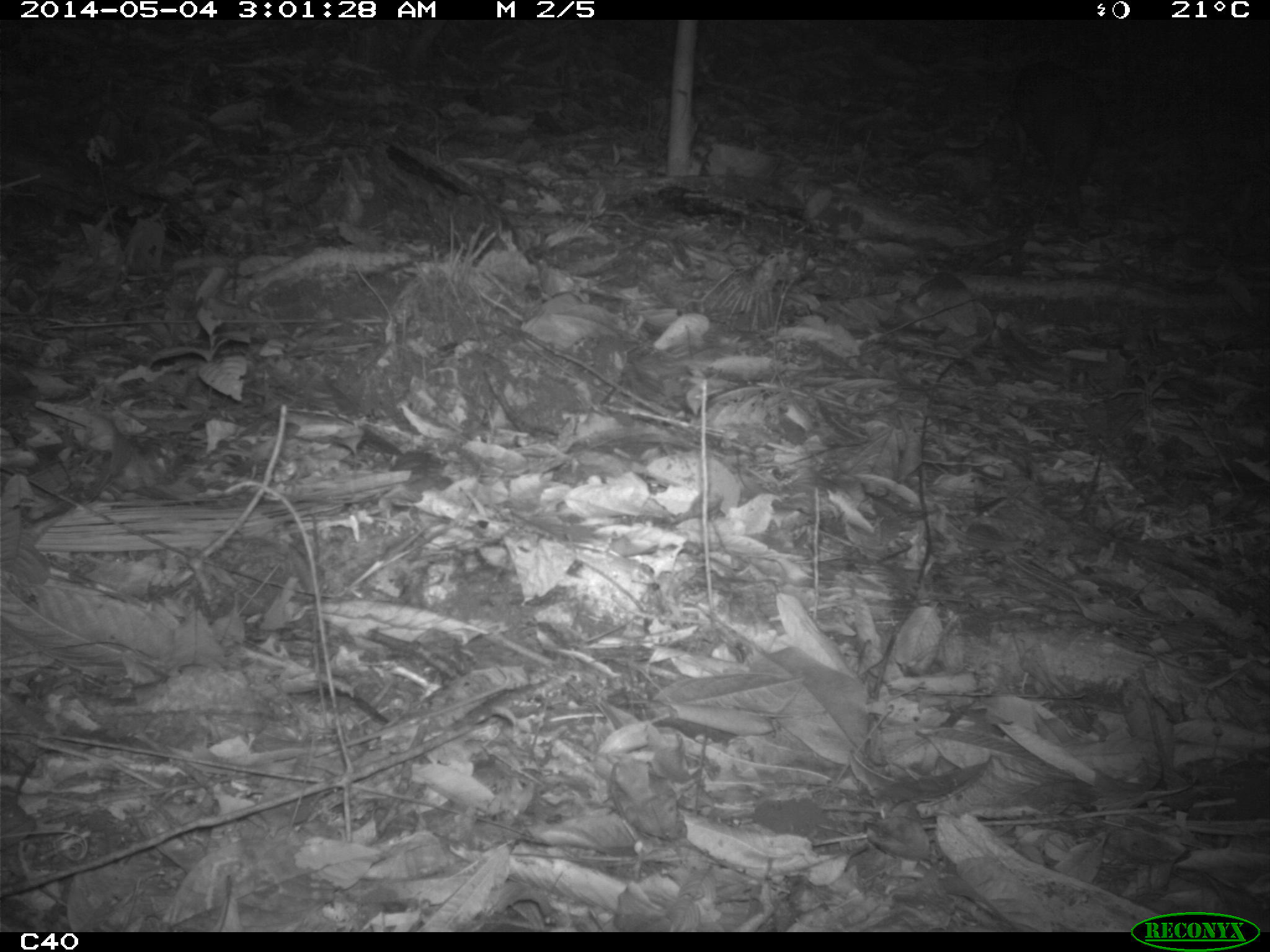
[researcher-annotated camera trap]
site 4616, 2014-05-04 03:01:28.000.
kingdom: Animalia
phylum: Chordata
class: Mammalia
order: Rodentia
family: Cuniculidae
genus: Cuniculus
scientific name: Cuniculus paca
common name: spotted paca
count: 1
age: adult